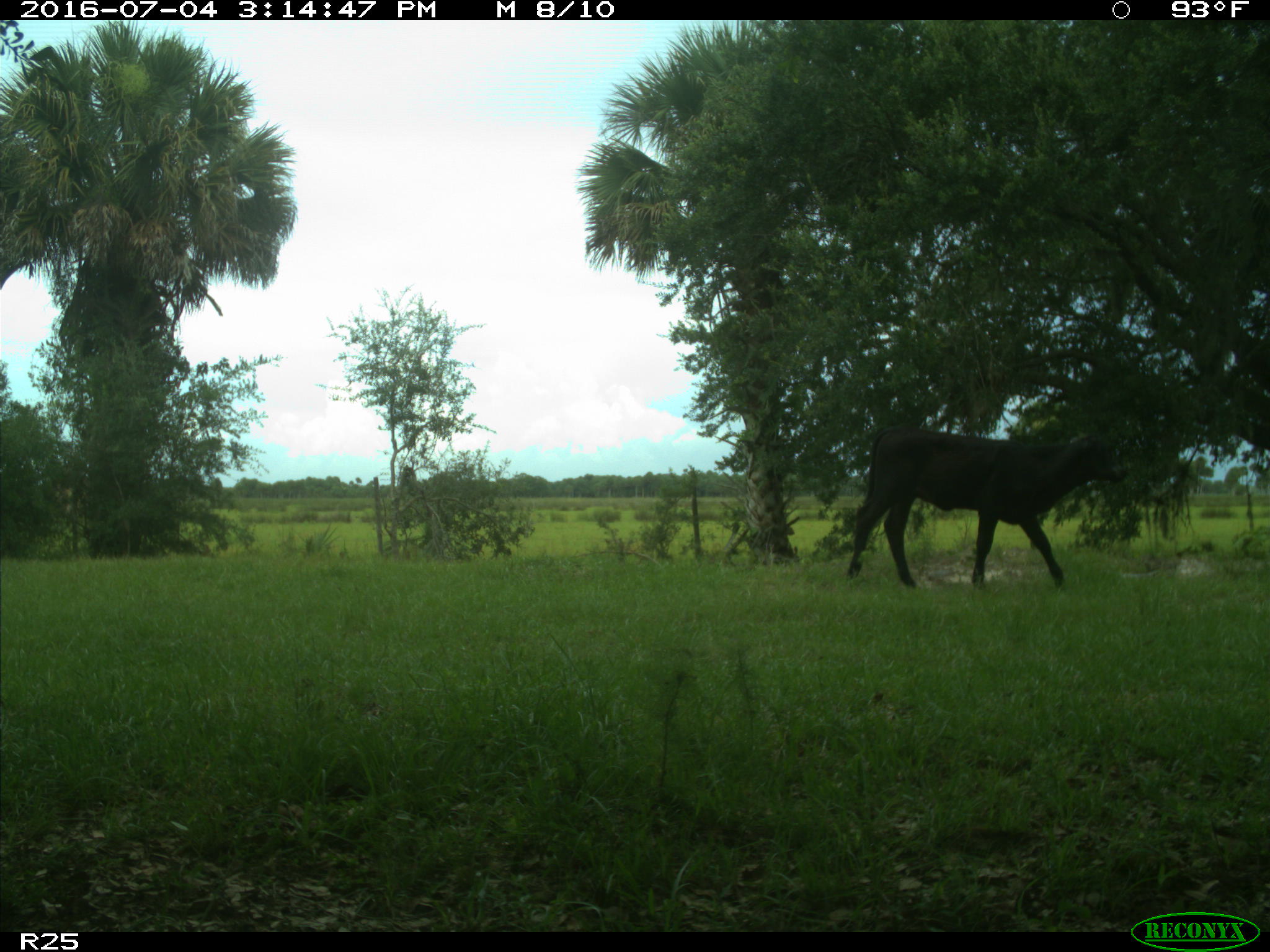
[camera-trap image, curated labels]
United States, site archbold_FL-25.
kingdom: Animalia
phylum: Chordata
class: Mammalia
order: Artiodactyla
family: Bovidae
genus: Bos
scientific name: Bos taurus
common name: domestic cow